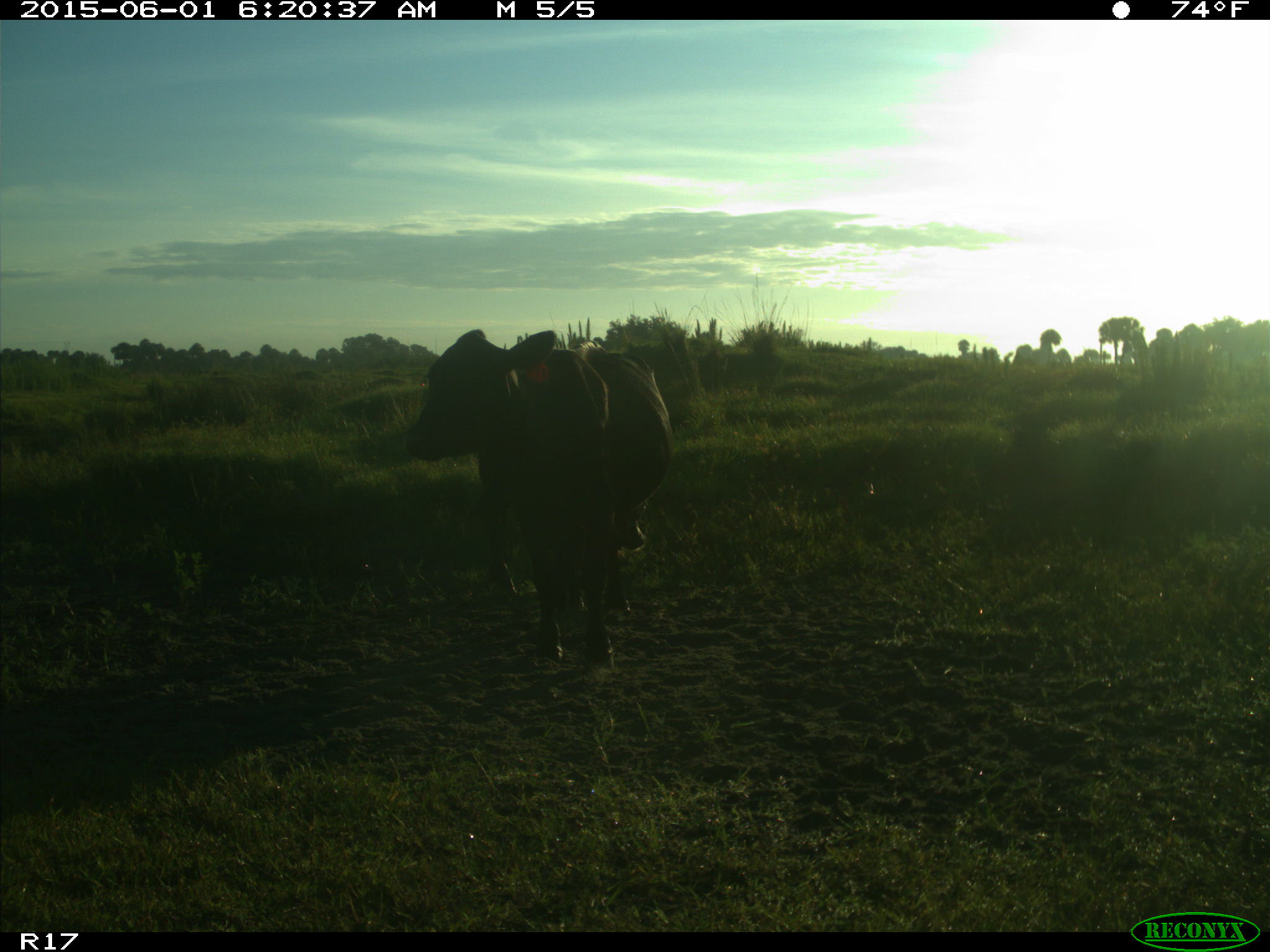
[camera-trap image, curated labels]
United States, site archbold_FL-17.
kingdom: Animalia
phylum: Chordata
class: Mammalia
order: Artiodactyla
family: Bovidae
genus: Bos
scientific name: Bos taurus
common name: domestic cow